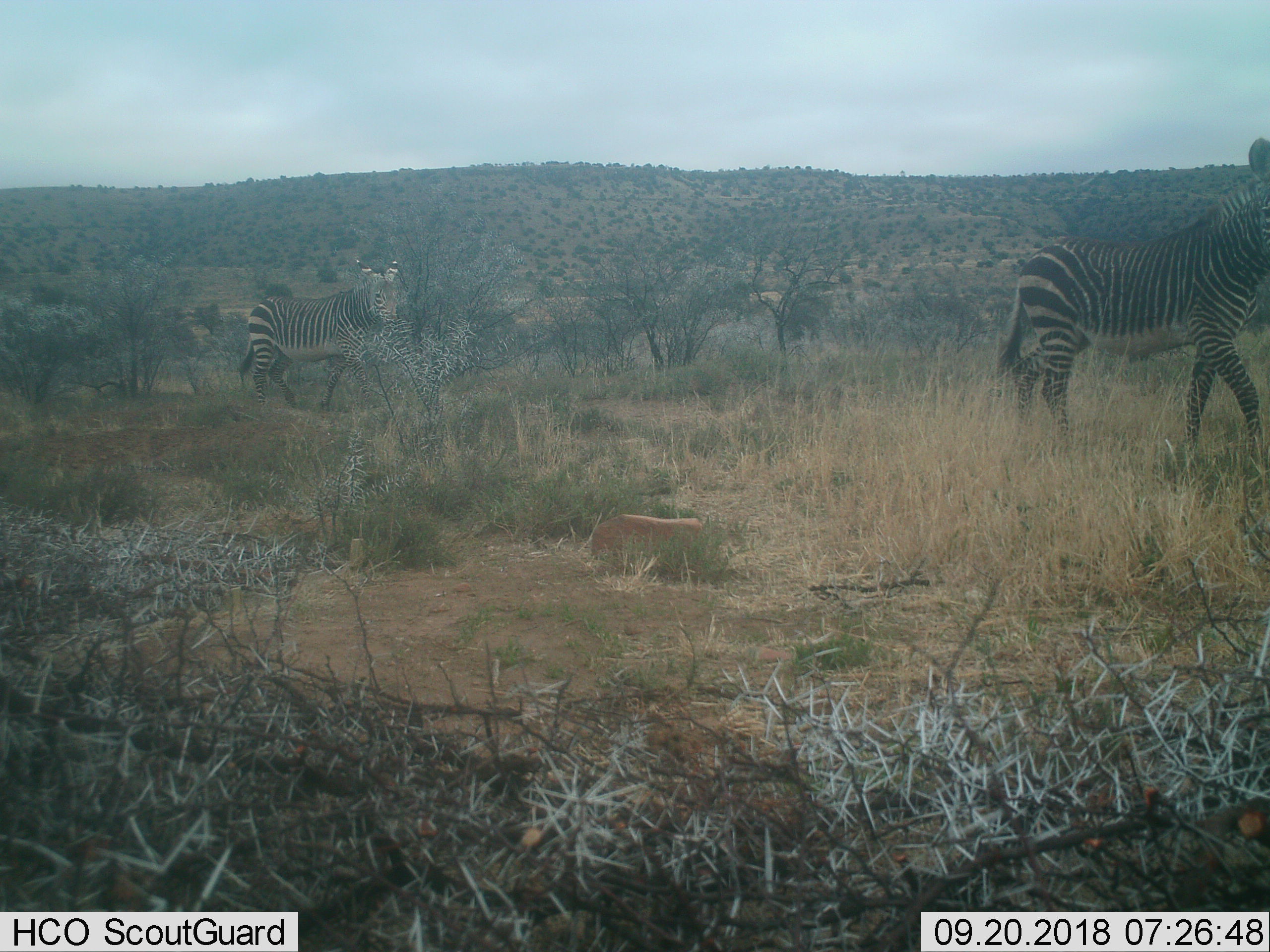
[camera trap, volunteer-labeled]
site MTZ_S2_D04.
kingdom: Animalia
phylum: Chordata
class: Mammalia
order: Perissodactyla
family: Equidae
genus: Equus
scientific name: Equus zebra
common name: mountain zebra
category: zebramountain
Zebramountain (mountain zebra) (Equus zebra), count 2. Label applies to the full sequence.